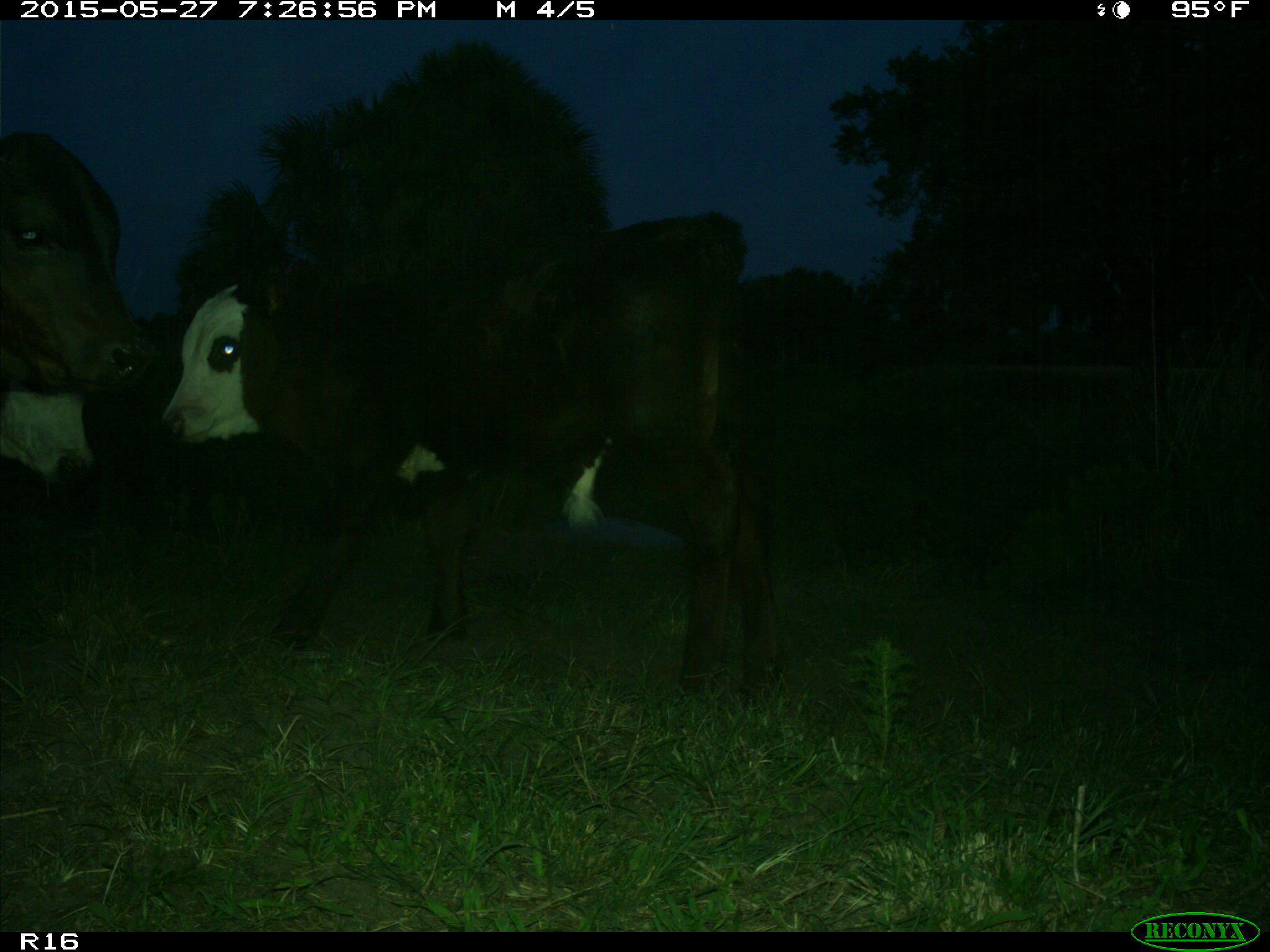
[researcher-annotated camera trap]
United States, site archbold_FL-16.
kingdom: Animalia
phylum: Chordata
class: Mammalia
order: Artiodactyla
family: Bovidae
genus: Bos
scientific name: Bos taurus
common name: domestic cow